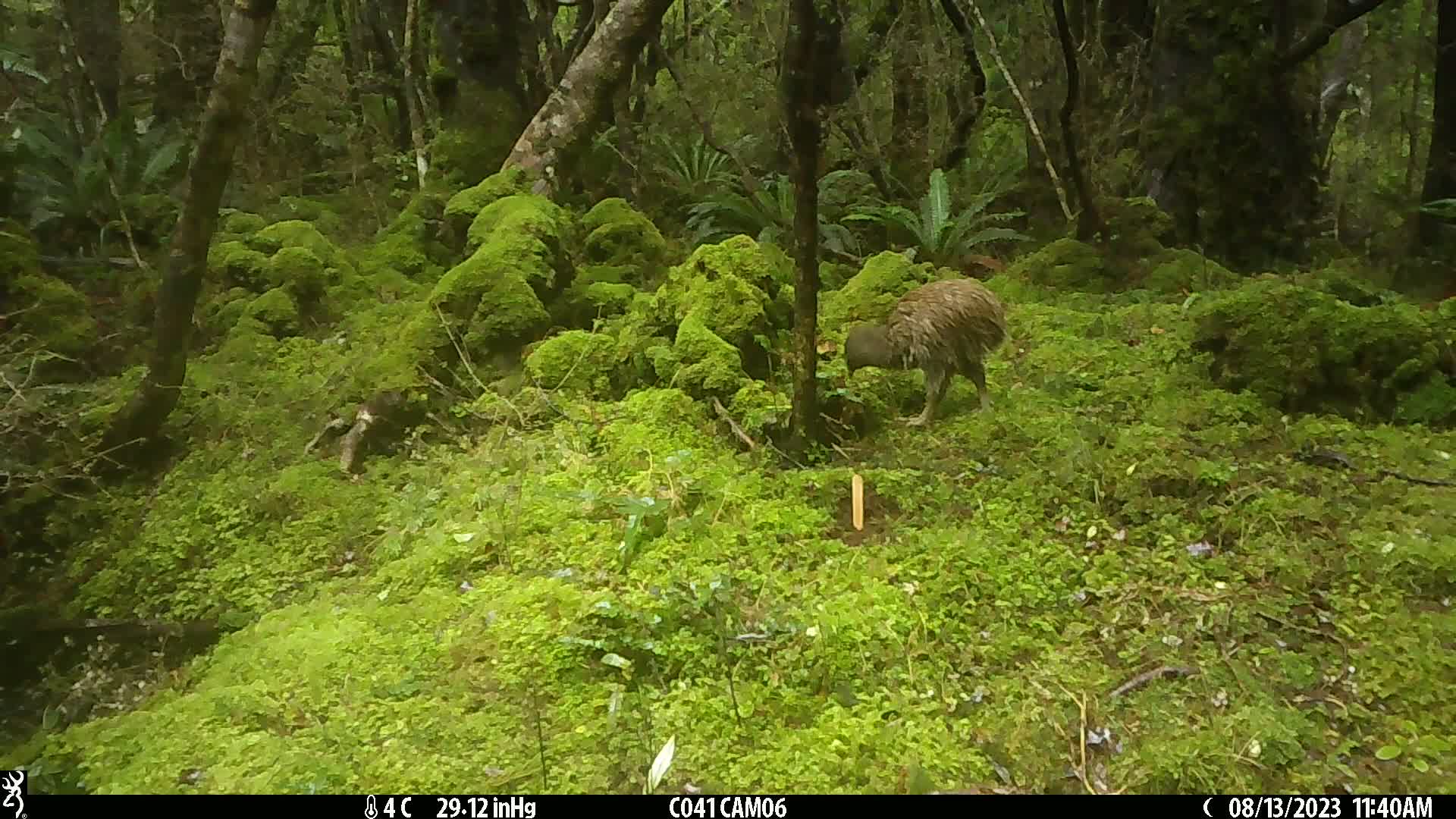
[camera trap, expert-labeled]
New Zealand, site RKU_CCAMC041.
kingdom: Animalia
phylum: Chordata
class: Aves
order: Apterygiformes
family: Apterygidae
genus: Apteryx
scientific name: Apteryx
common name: kiwi